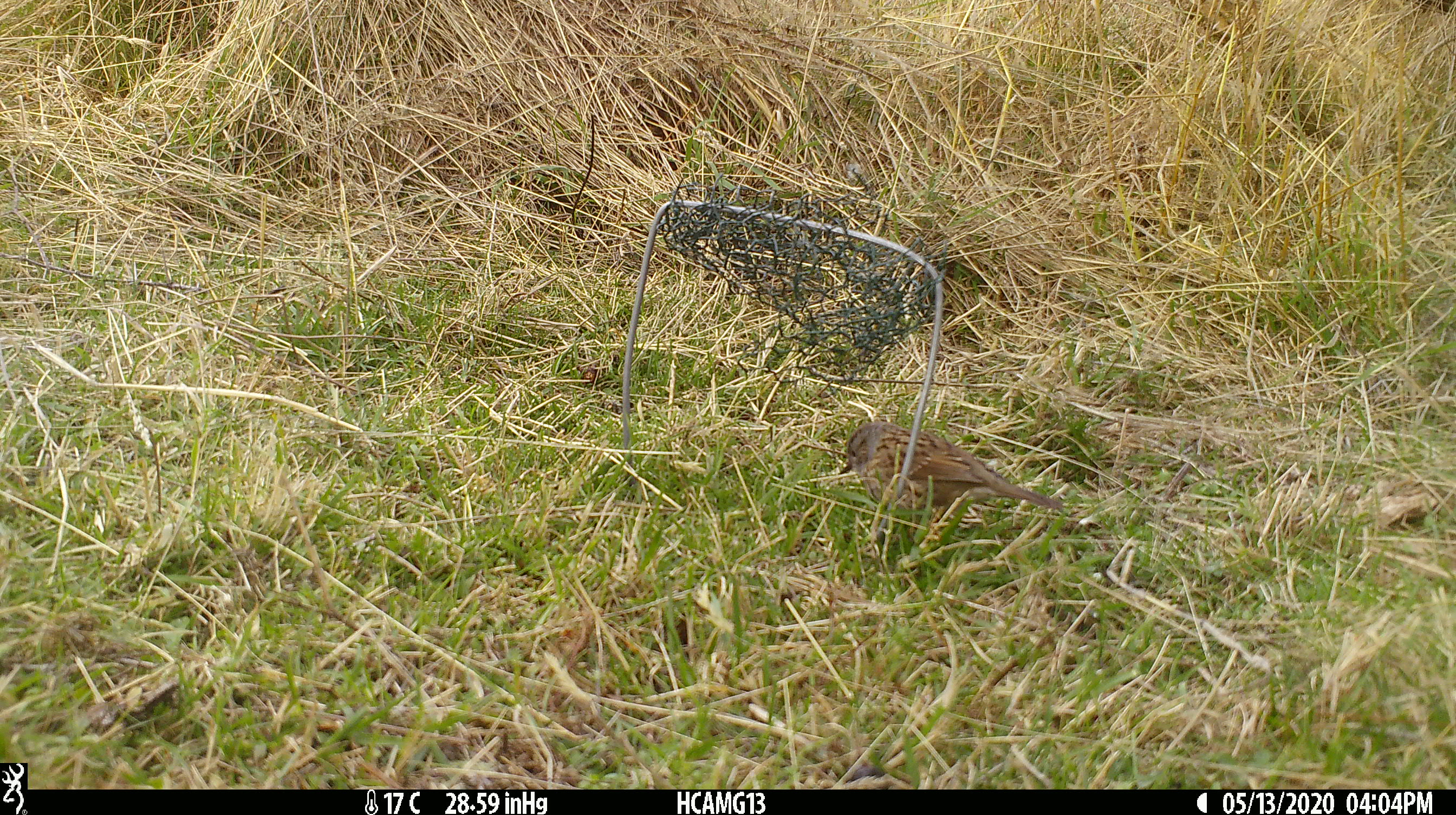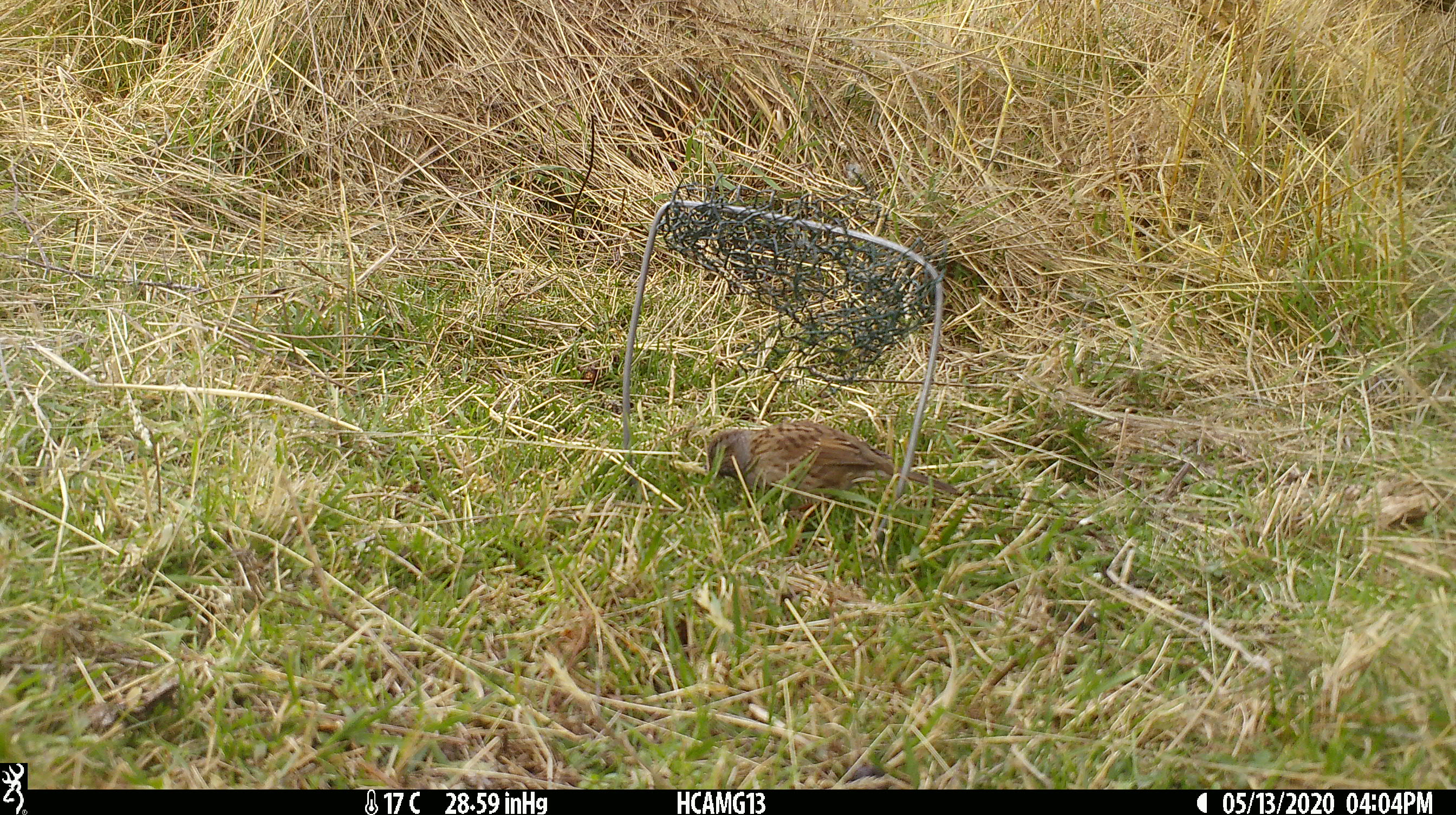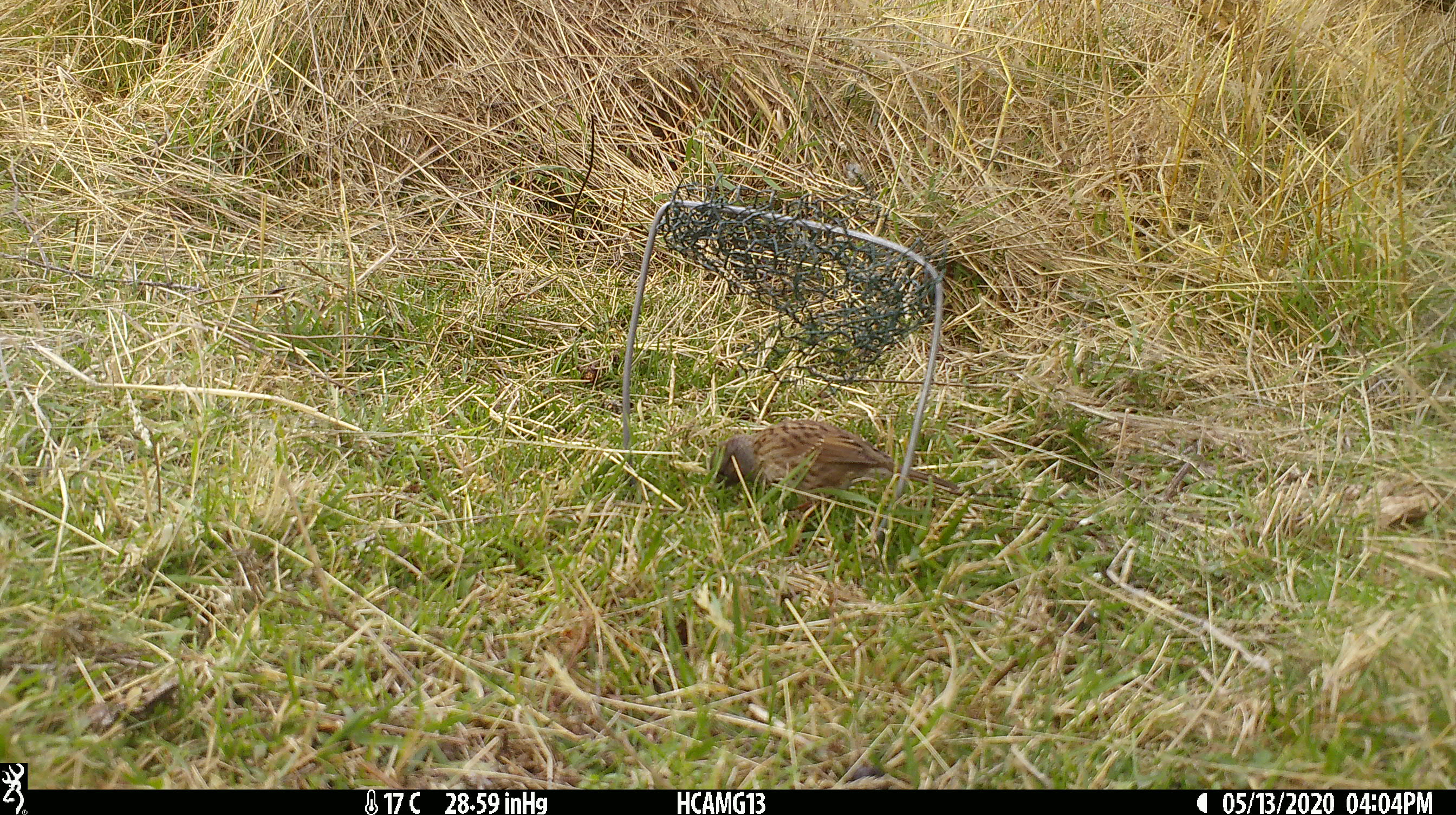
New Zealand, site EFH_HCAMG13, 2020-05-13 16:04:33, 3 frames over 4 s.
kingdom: Animalia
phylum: Chordata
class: Aves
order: Passeriformes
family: Prunellidae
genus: Prunella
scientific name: Prunella modularis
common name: dunnock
Dunnock (Prunella modularis).